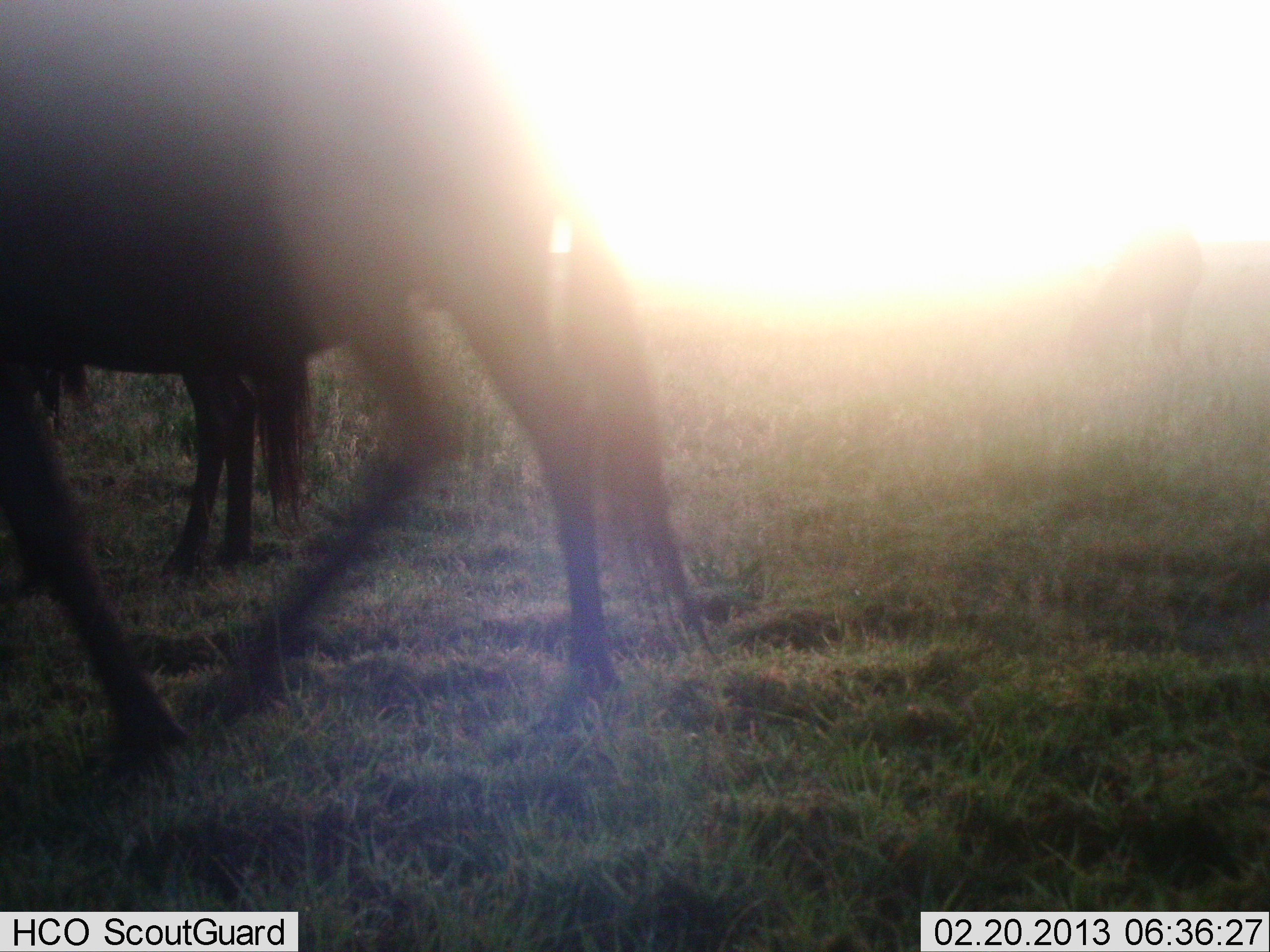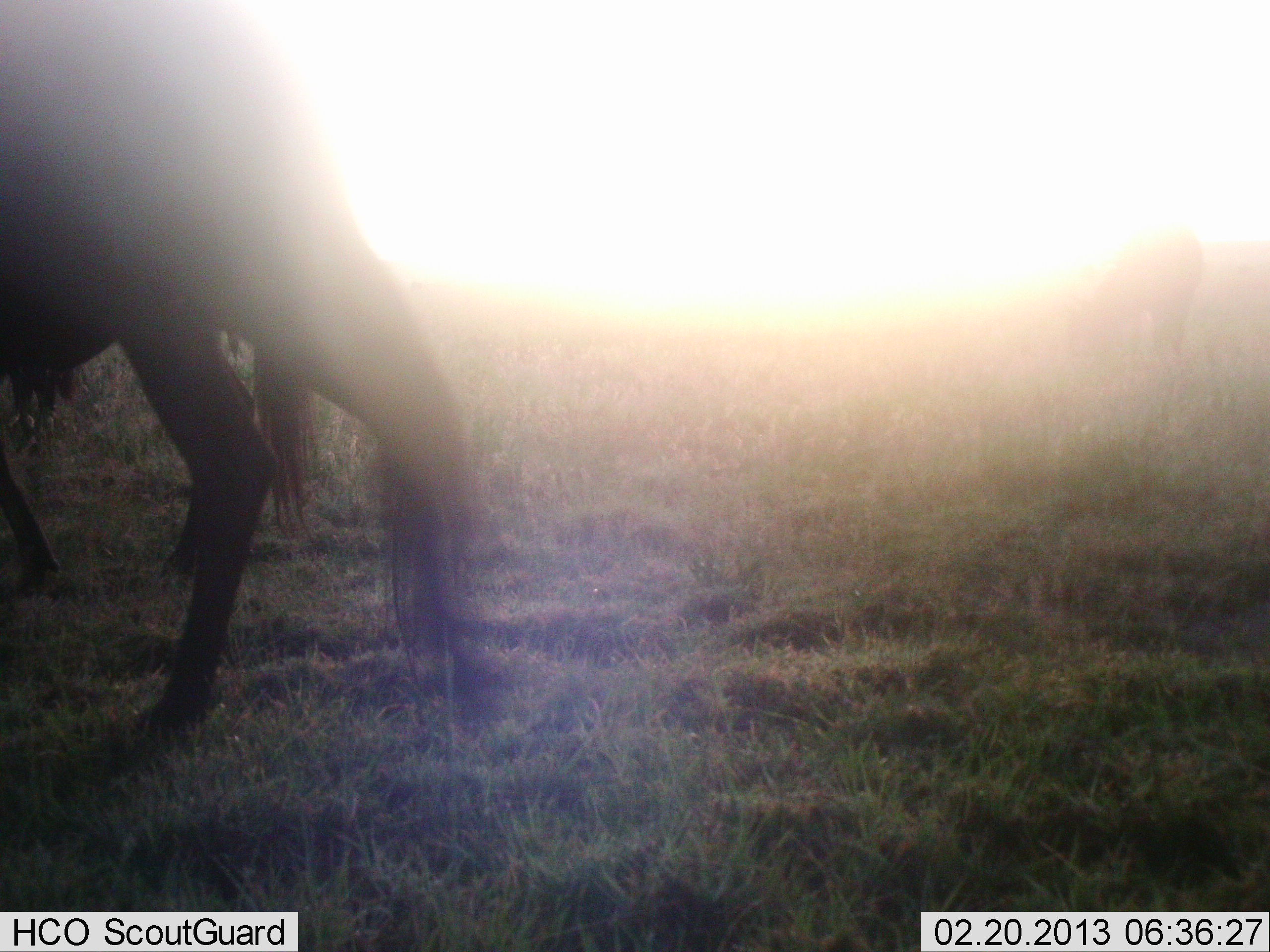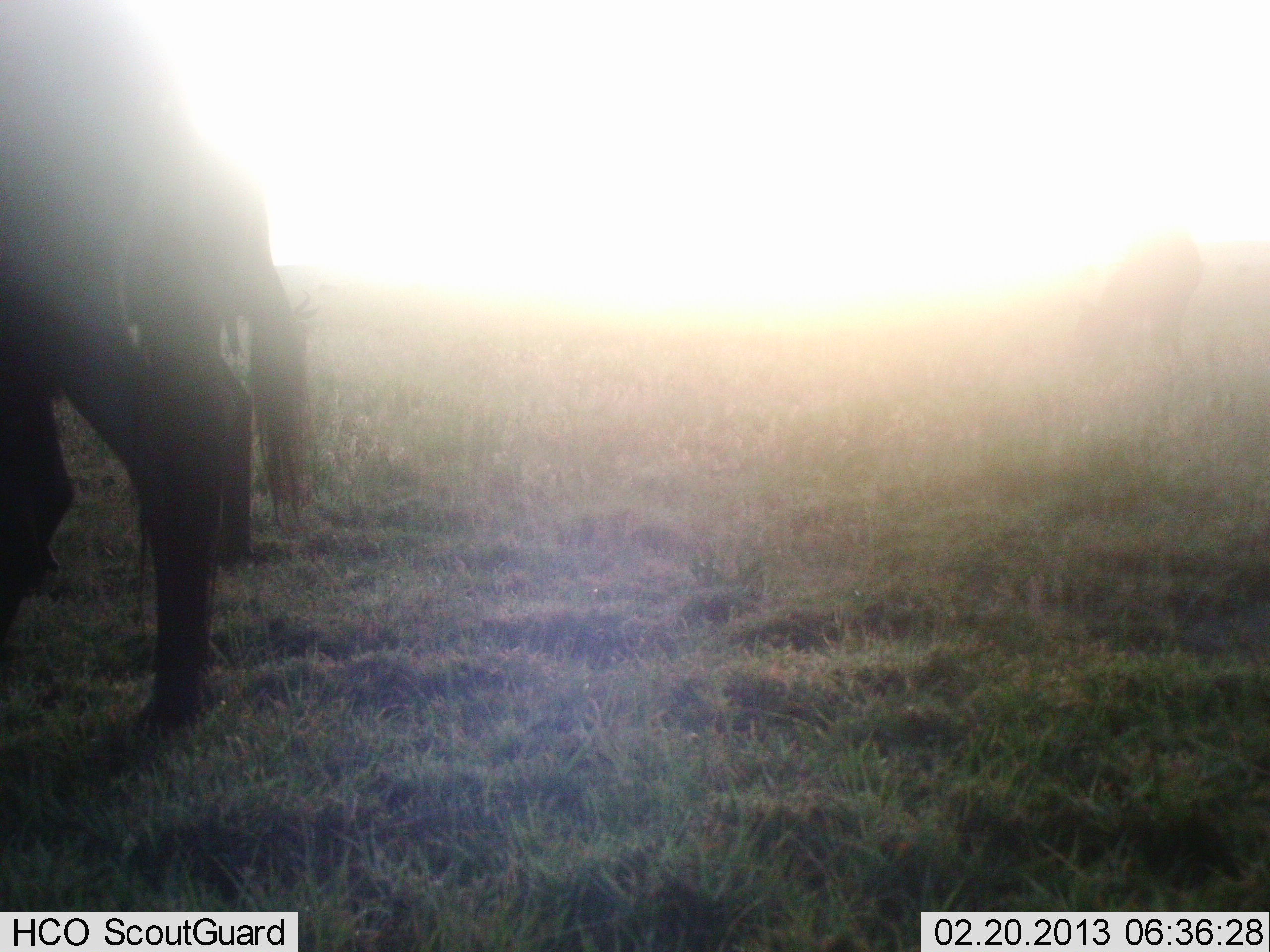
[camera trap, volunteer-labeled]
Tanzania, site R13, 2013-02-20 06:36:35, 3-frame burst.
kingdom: Animalia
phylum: Chordata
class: Mammalia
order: Artiodactyla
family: Bovidae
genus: Connochaetes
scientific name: Connochaetes taurinus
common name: blue wildebeest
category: wildebeest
Wildebeest (blue wildebeest) (Connochaetes taurinus), count 2. Behavior (volunteer vote fractions): standing 25%, resting 12%, moving 75%, interacting 0%. Young present (vote fraction): 0%. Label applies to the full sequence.